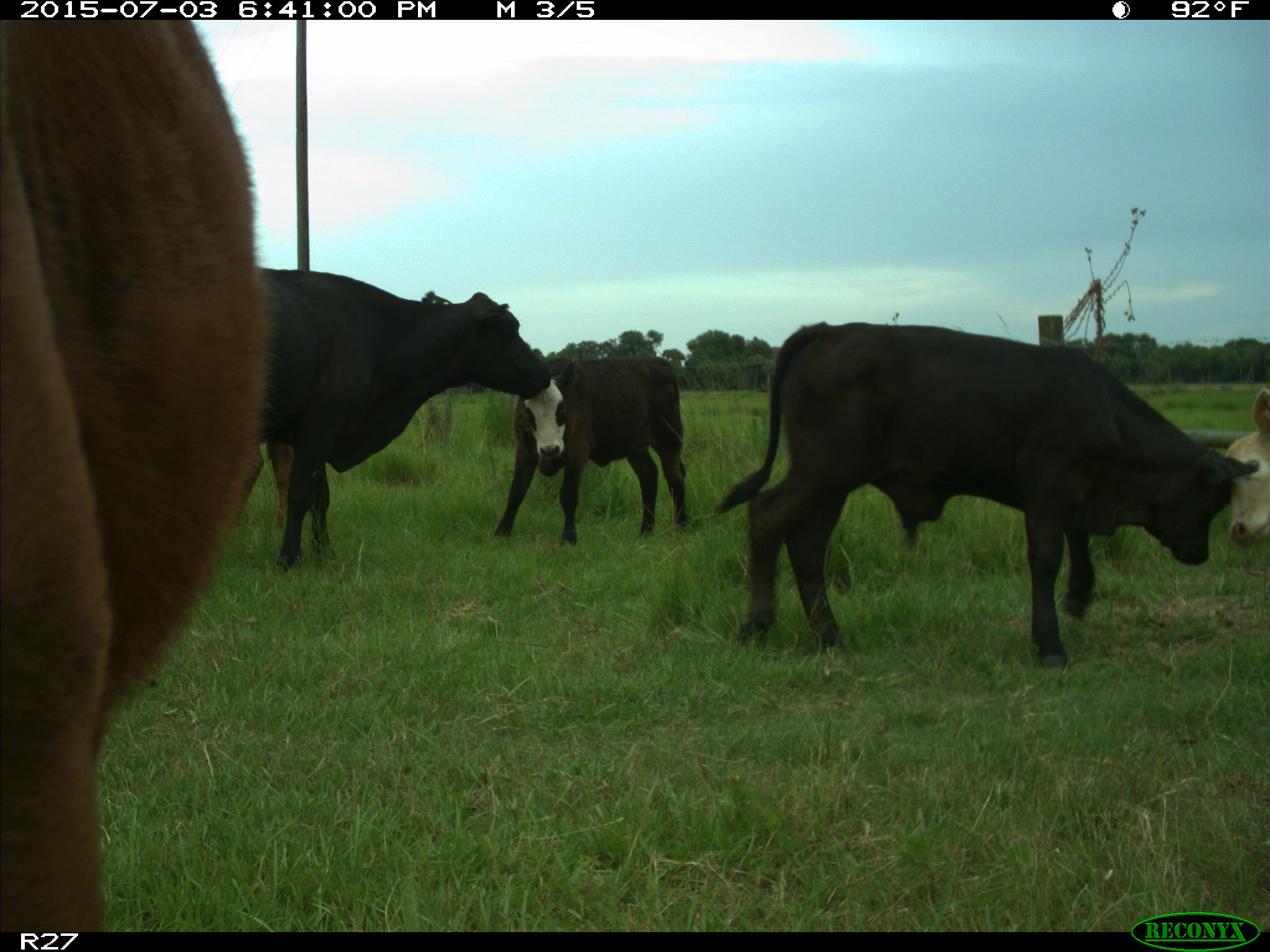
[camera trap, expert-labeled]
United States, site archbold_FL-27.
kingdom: Animalia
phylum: Chordata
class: Mammalia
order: Artiodactyla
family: Bovidae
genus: Bos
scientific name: Bos taurus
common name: domestic cow